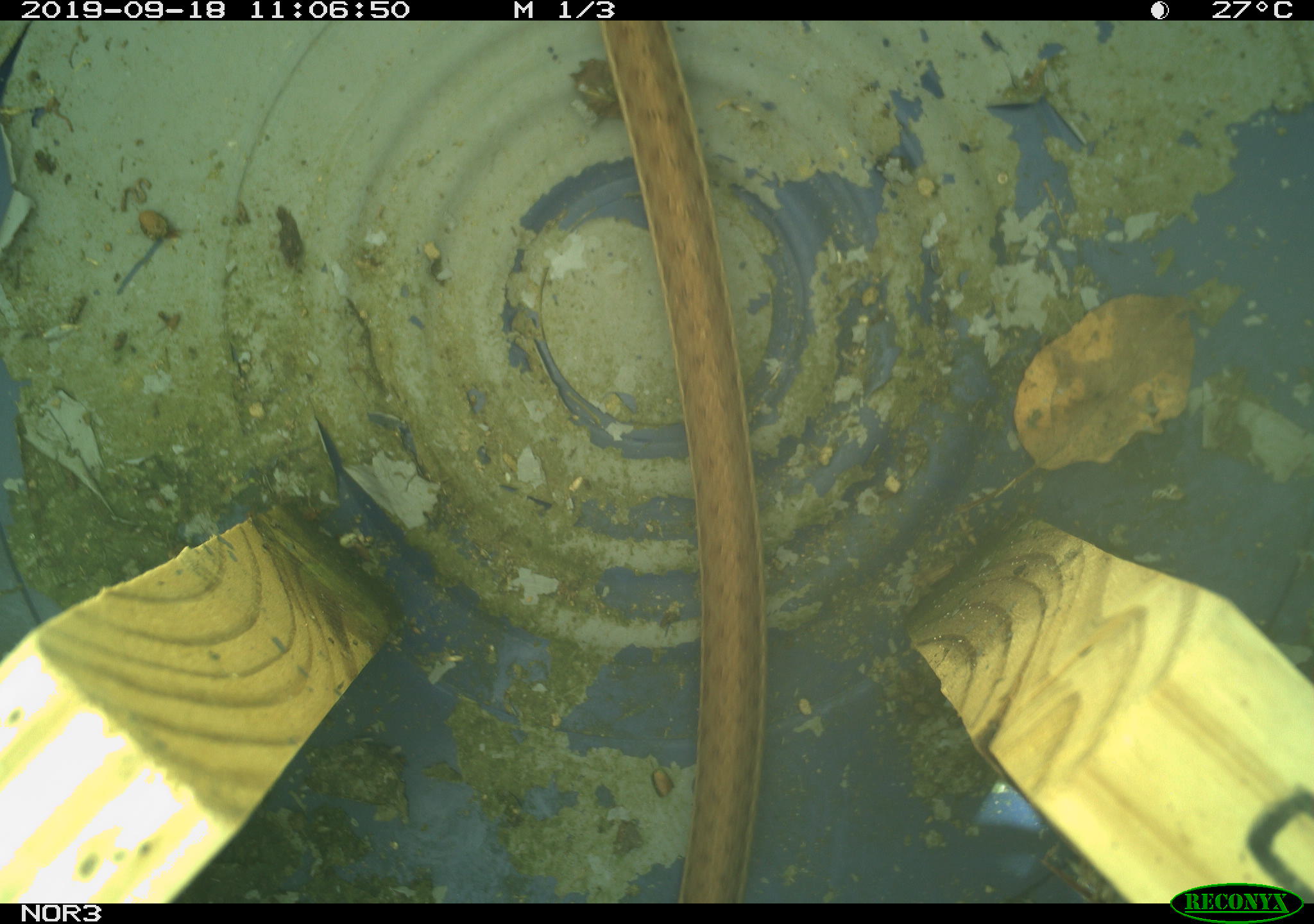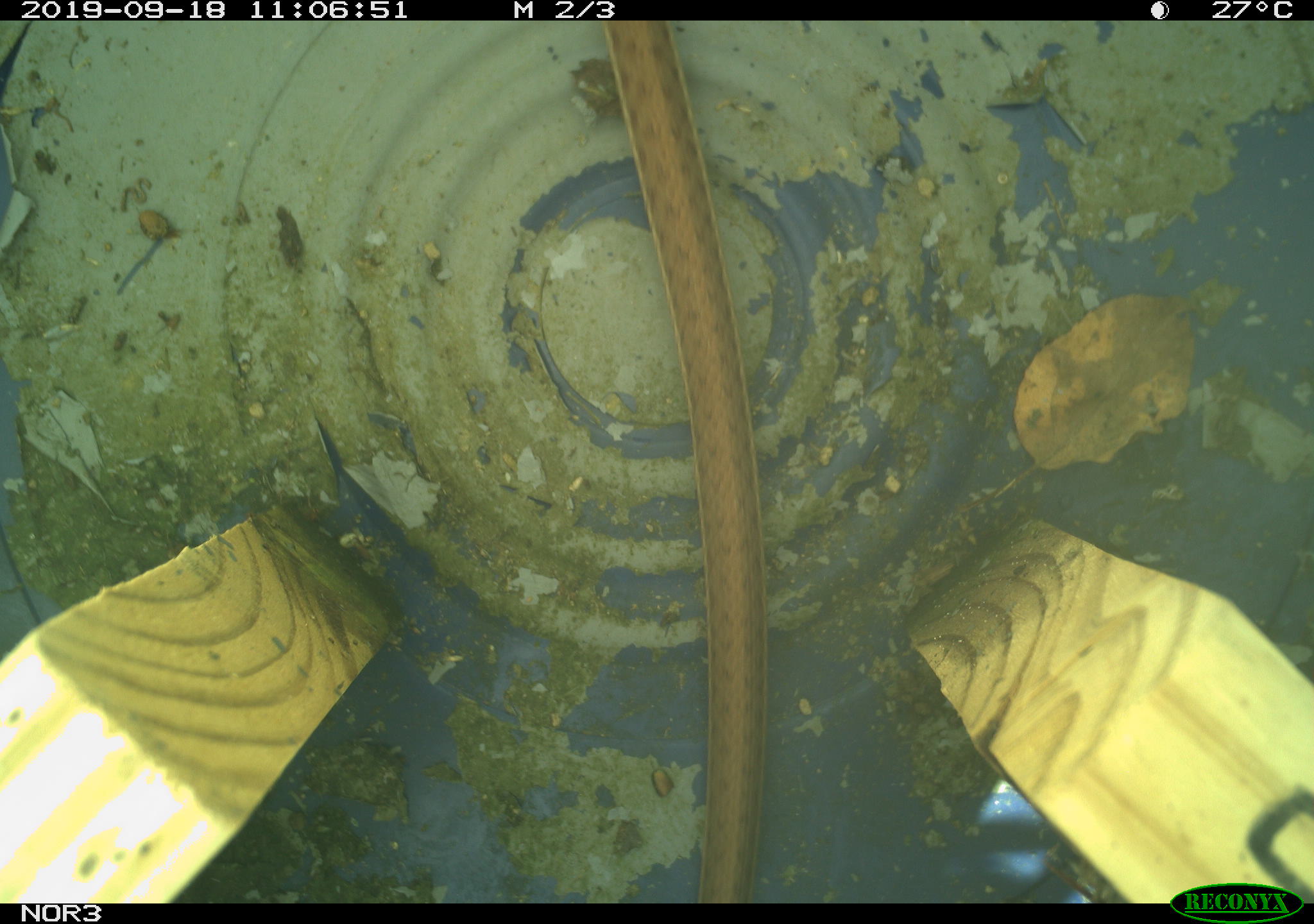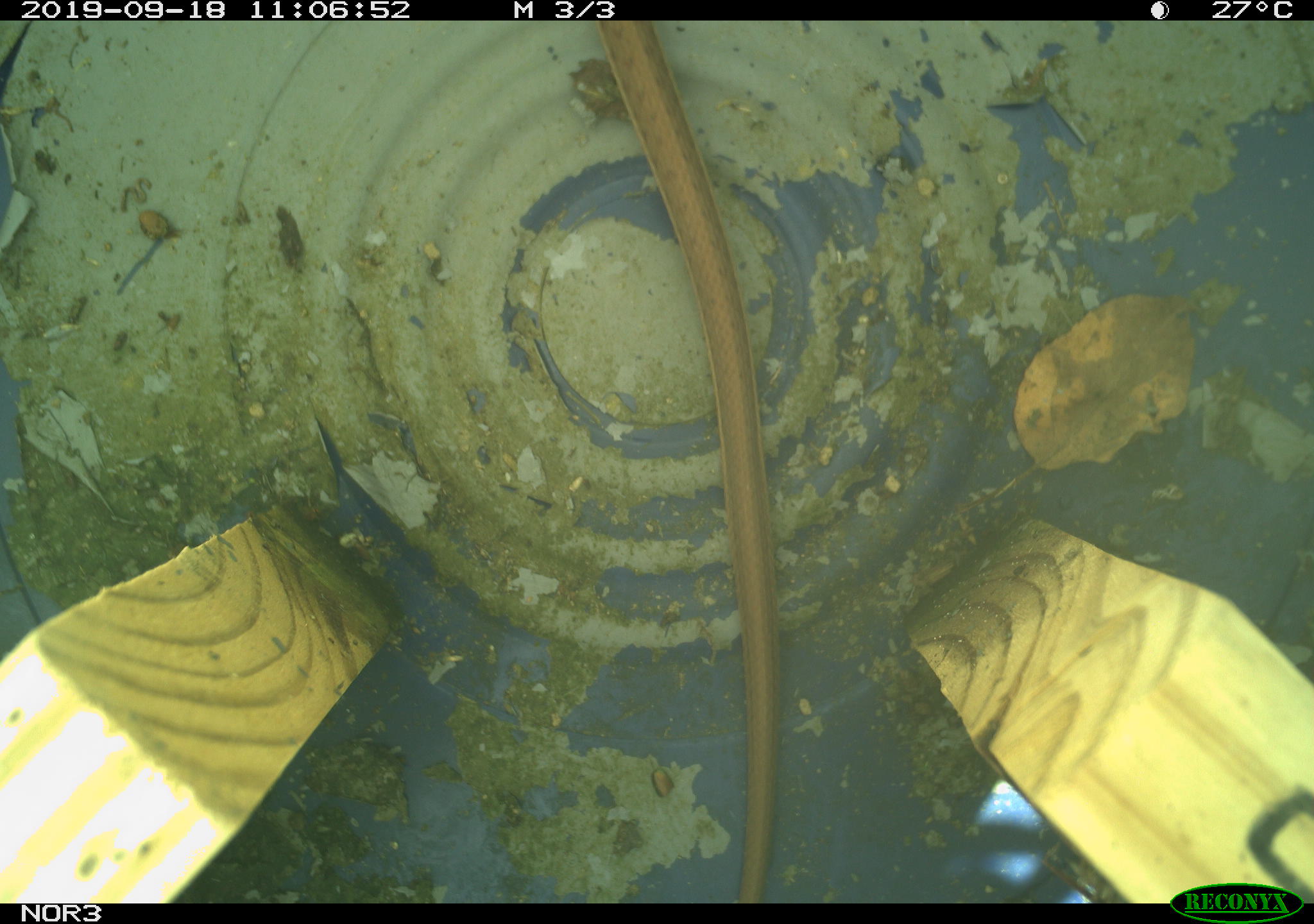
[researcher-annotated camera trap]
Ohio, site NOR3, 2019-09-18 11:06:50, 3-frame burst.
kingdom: Animalia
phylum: Chordata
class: Reptilia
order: Squamata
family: Colubridae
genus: Thamnophis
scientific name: Thamnophis sirtalis sirtalis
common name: eastern gartersnake